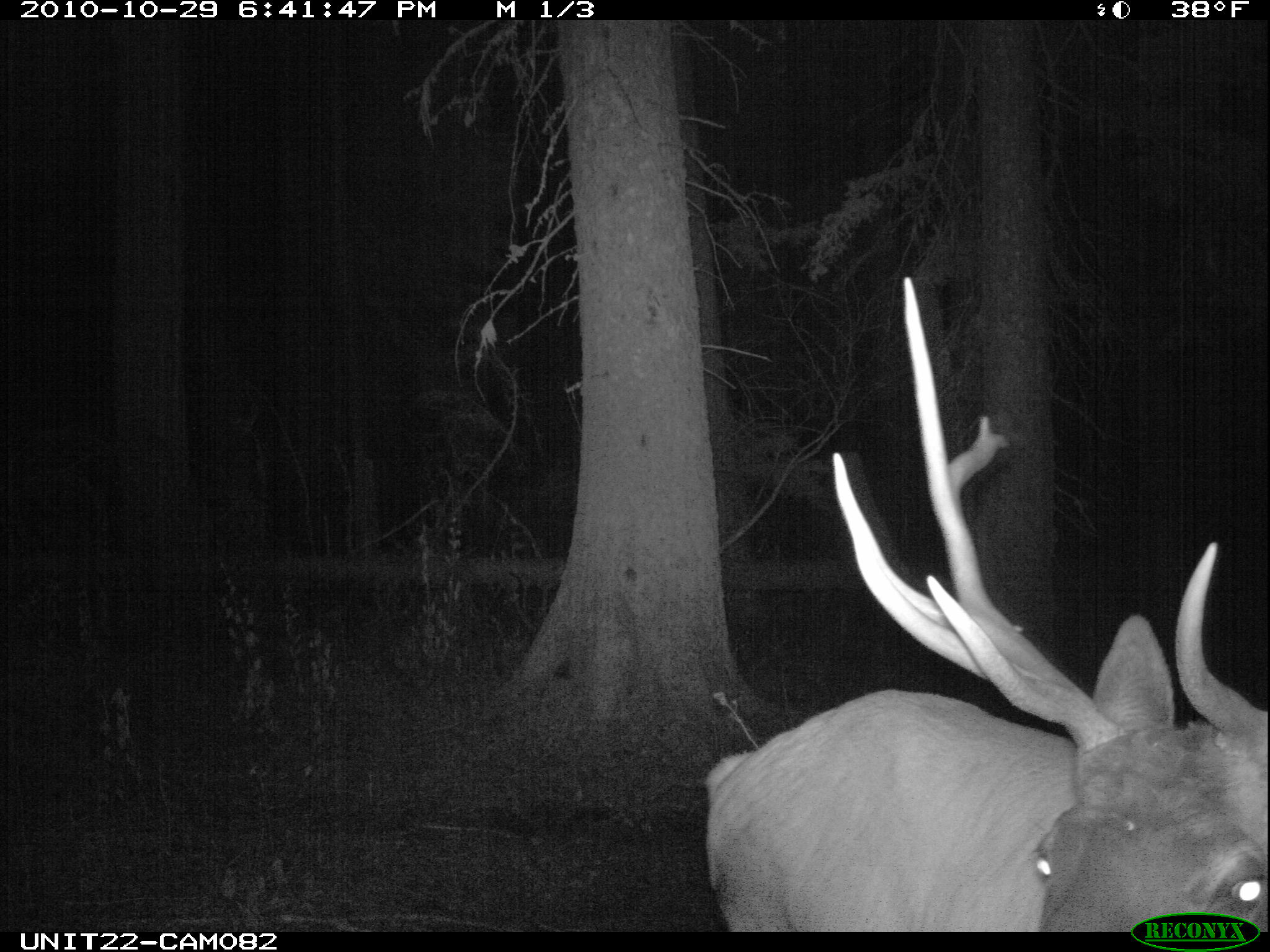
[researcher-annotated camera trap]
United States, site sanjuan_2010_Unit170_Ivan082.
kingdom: Animalia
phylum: Chordata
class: Mammalia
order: Artiodactyla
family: Cervidae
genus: Cervus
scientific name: Cervus elaphus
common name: red deer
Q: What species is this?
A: Cervus elaphus (red deer).